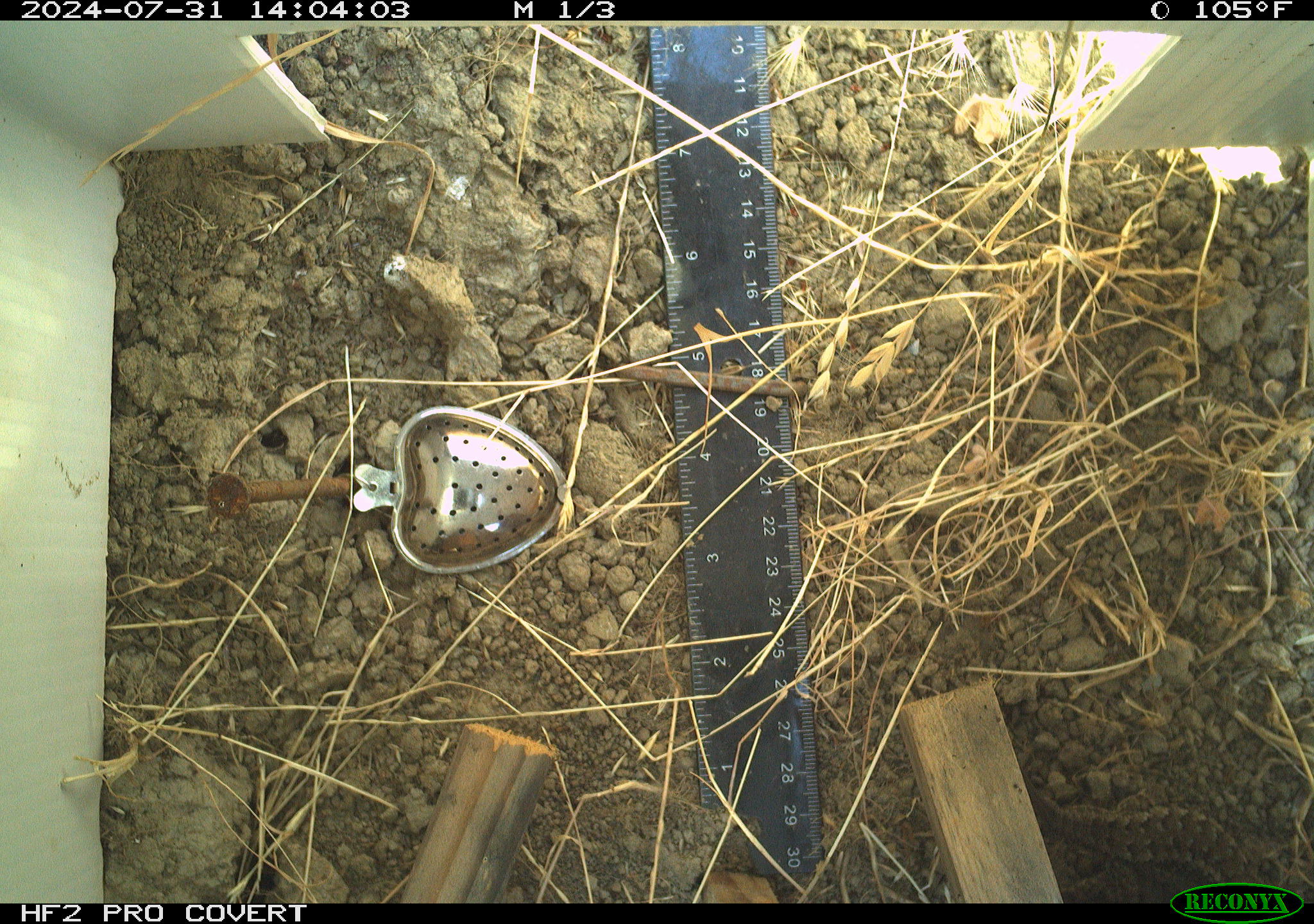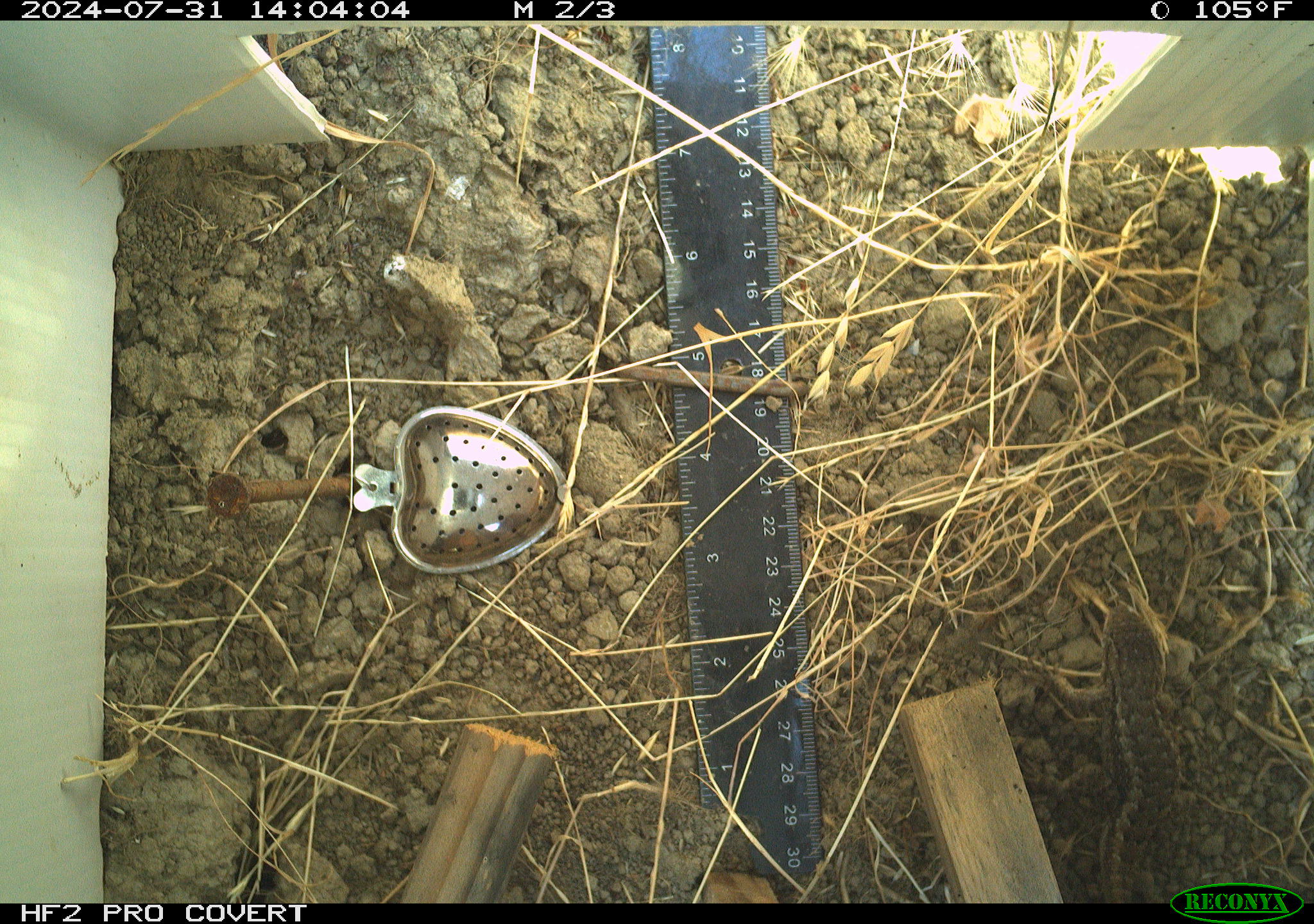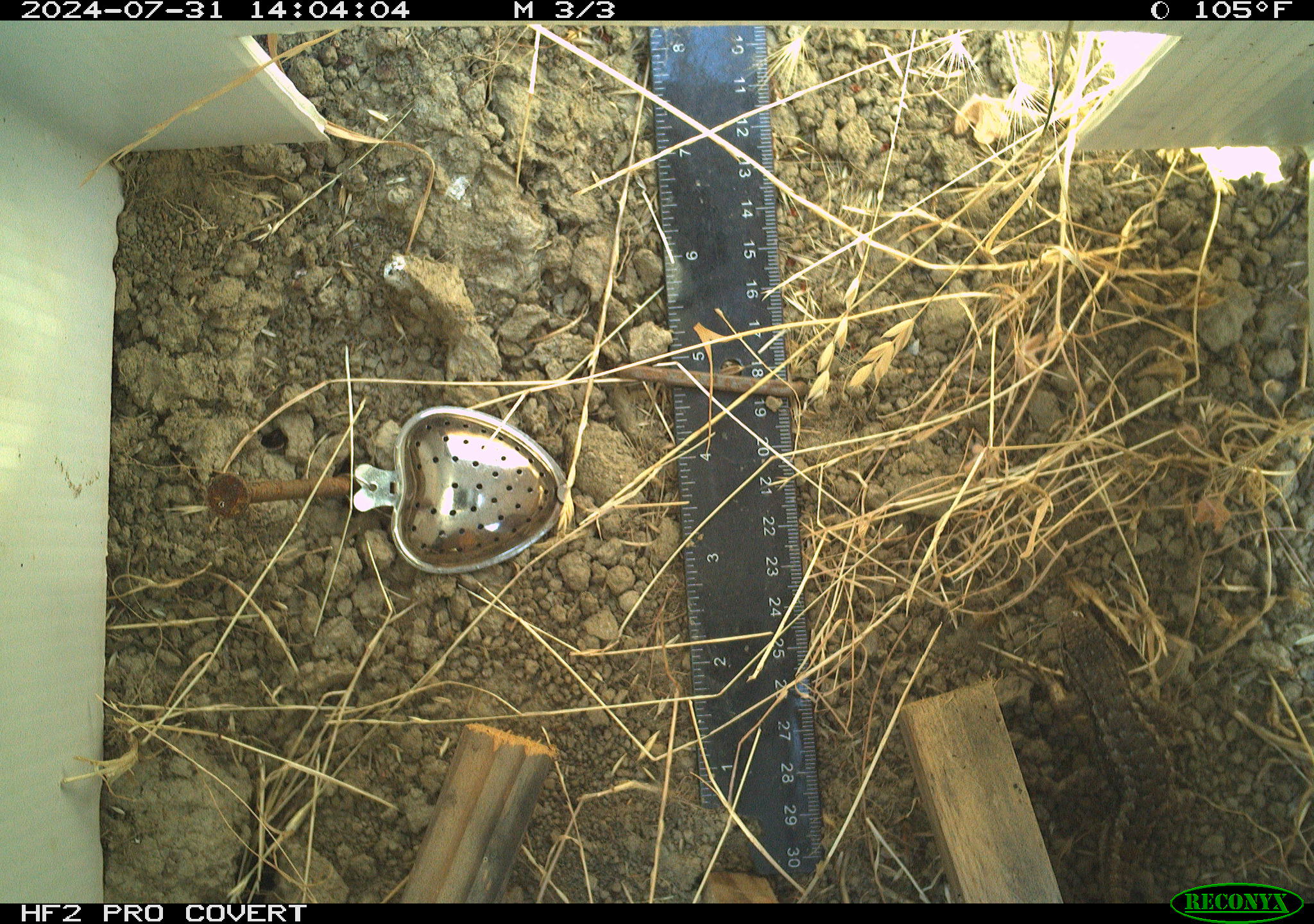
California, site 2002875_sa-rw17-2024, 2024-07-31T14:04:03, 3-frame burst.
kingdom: Animalia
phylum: Chordata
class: Reptilia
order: Squamata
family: Phrynosomatidae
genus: Sceloporus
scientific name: Sceloporus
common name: spiny lizards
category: sceloporus species